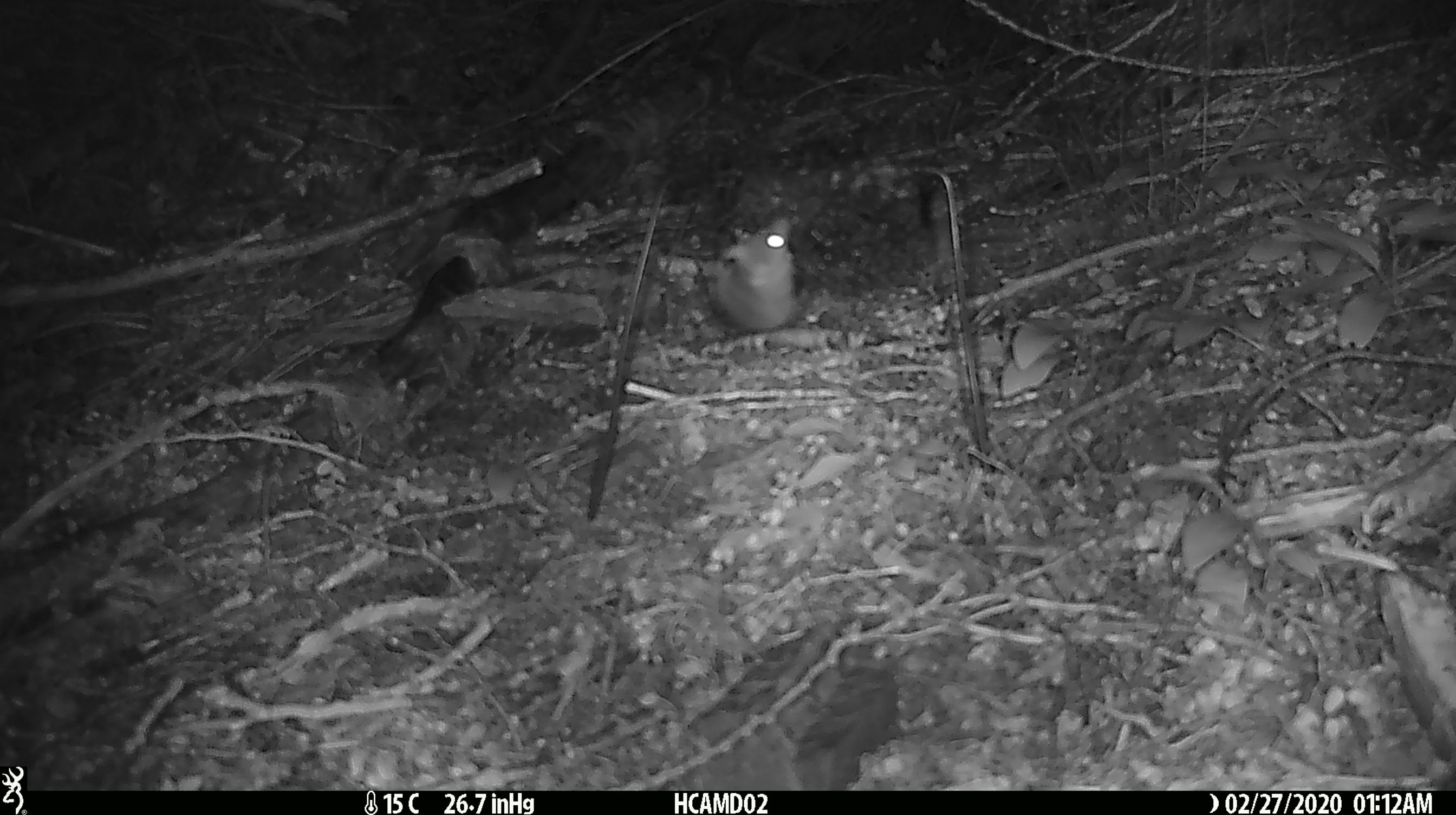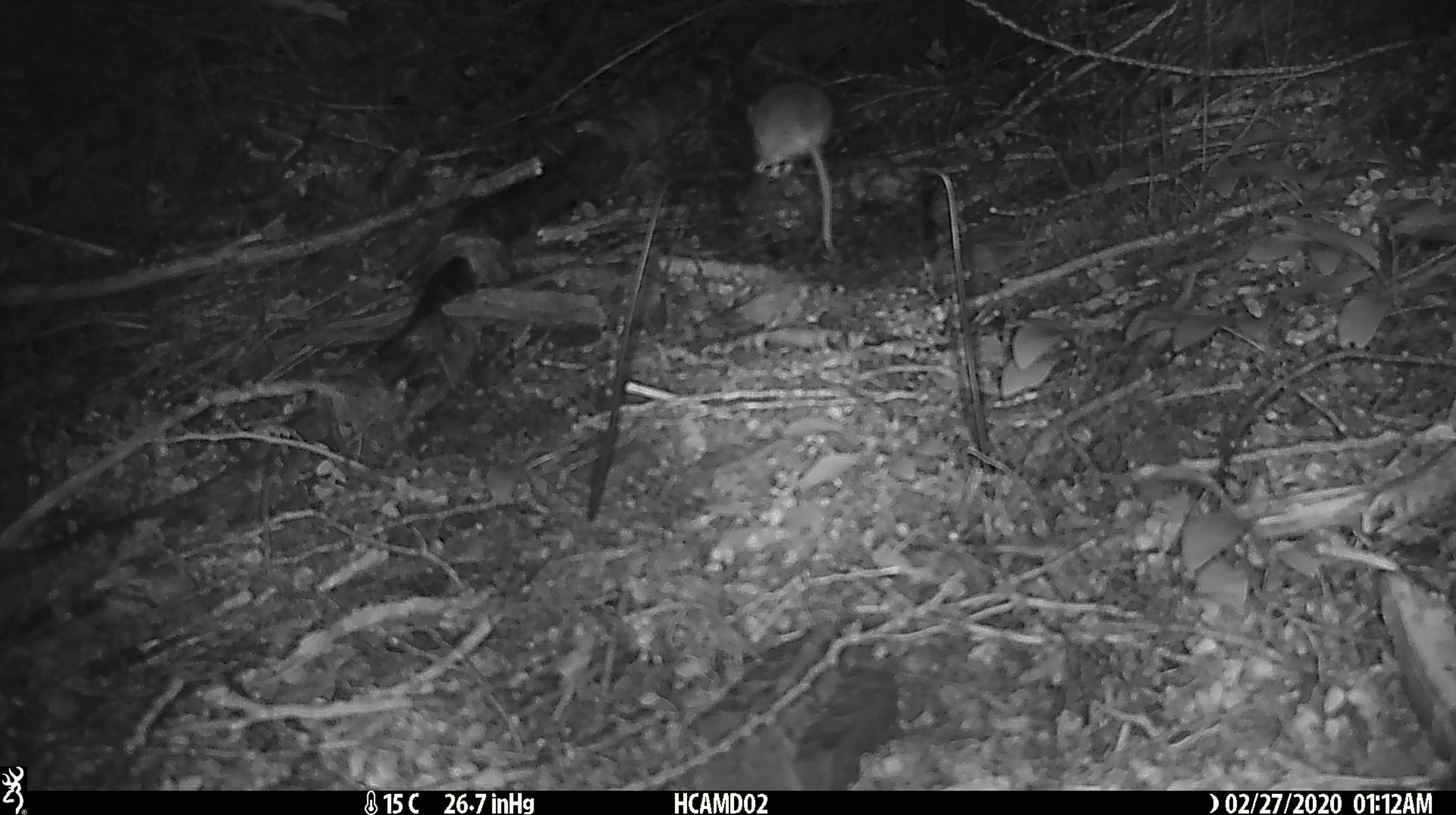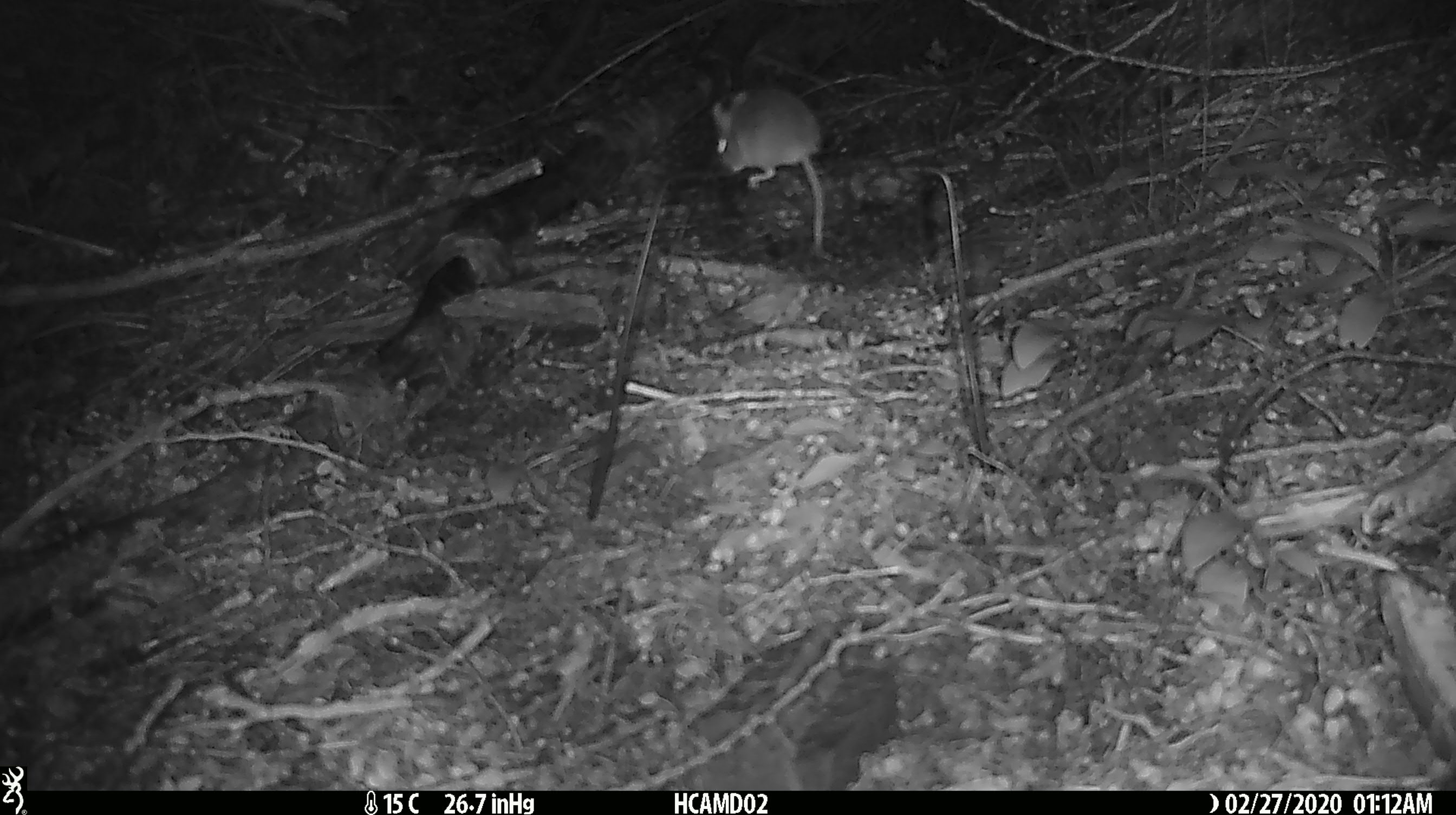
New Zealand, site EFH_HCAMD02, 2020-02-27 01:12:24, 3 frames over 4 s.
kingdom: Animalia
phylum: Chordata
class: Mammalia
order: Rodentia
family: Muridae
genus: Mus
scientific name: Mus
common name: mouse